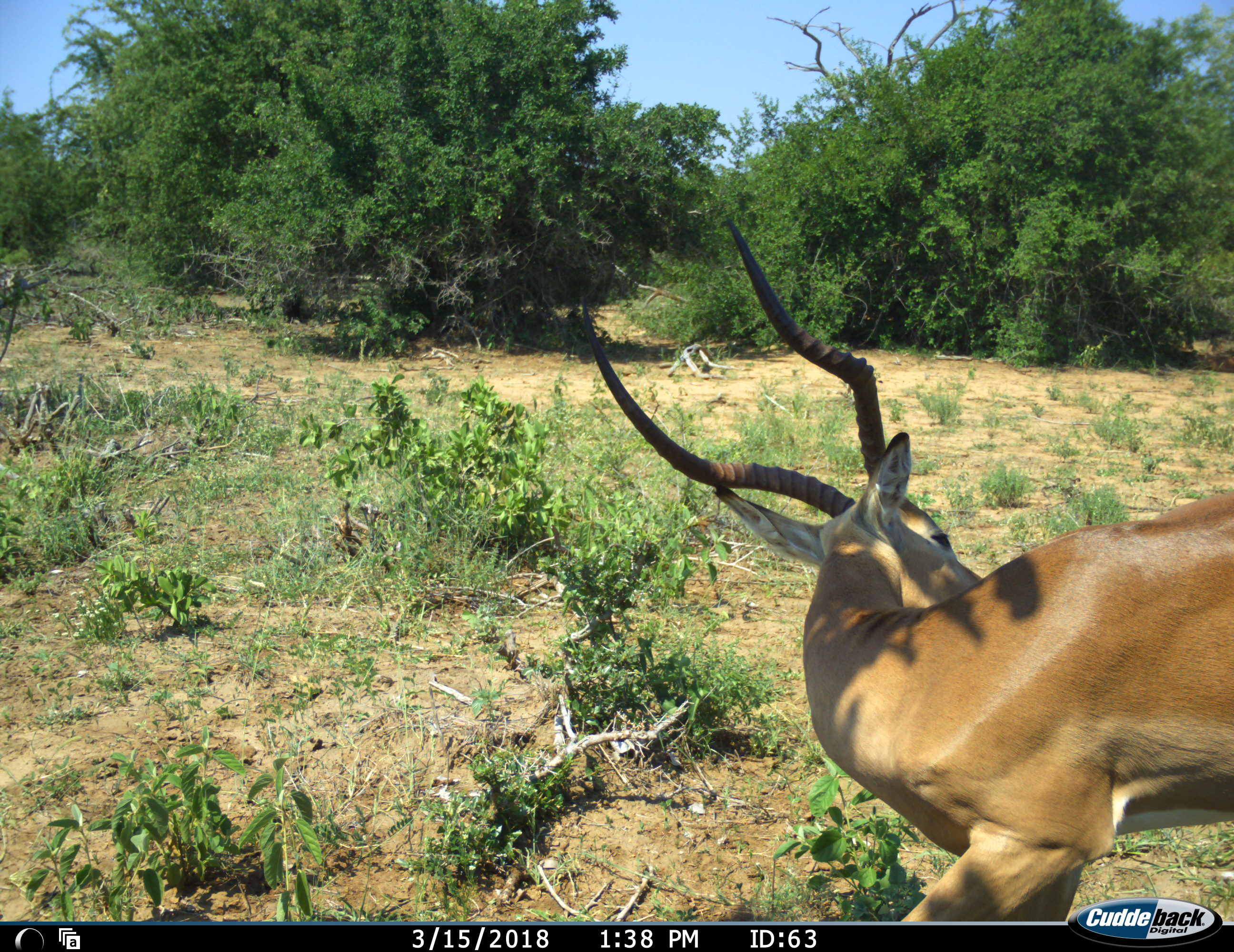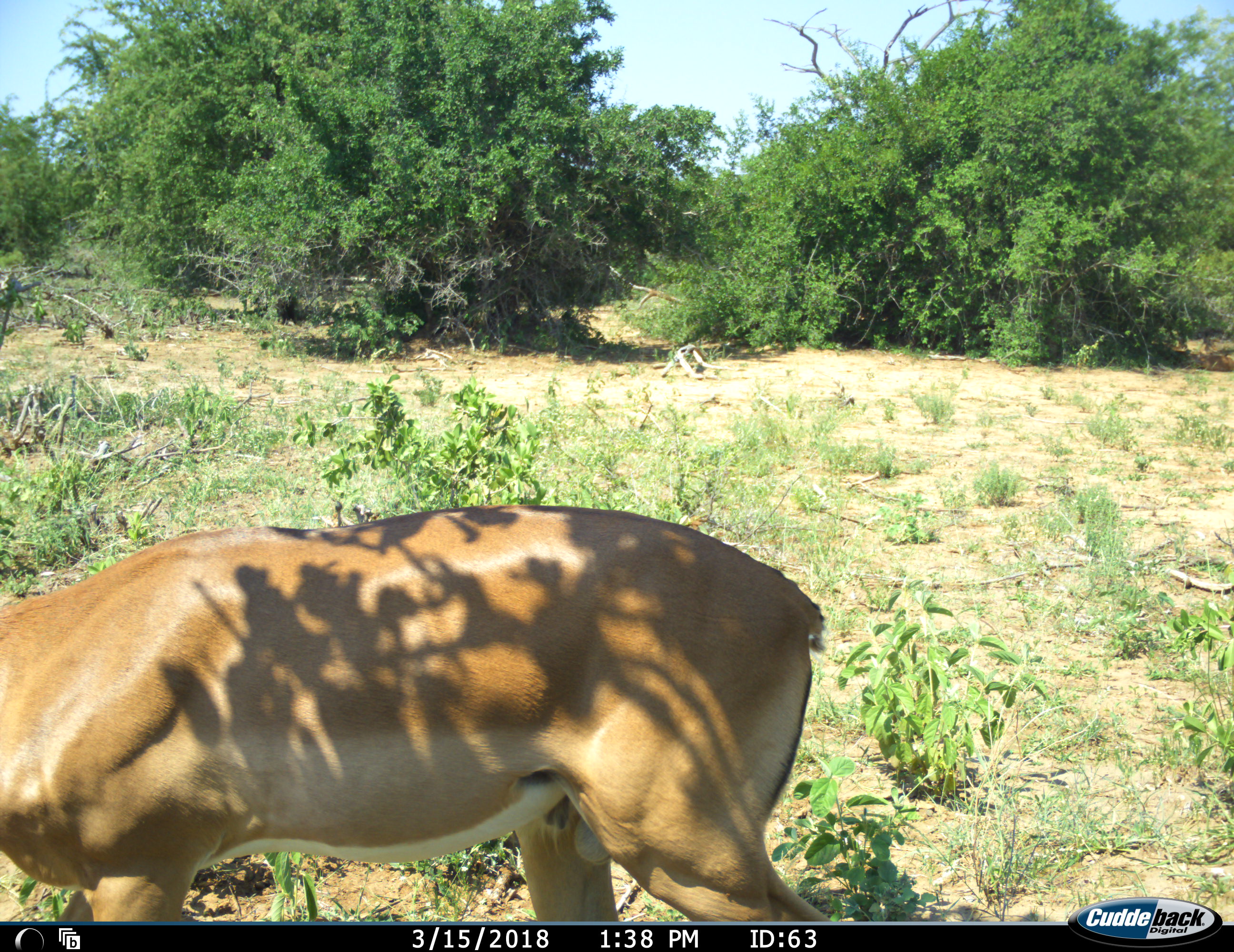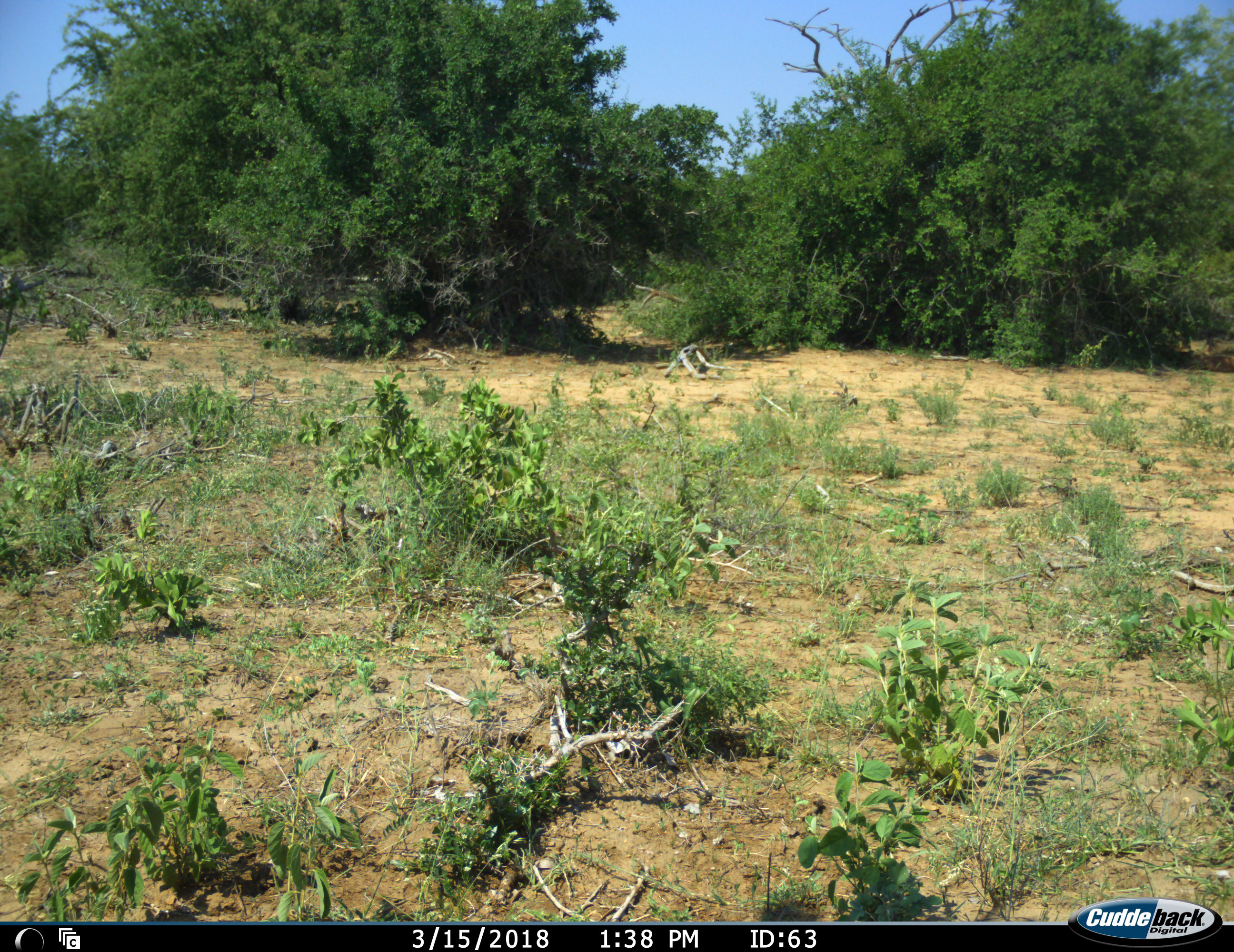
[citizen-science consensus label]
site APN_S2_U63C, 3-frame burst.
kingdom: Animalia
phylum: Chordata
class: Mammalia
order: Artiodactyla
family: Bovidae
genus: Aepyceros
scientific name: Aepyceros melampus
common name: impala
Impala (Aepyceros melampus), count 1. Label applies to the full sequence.